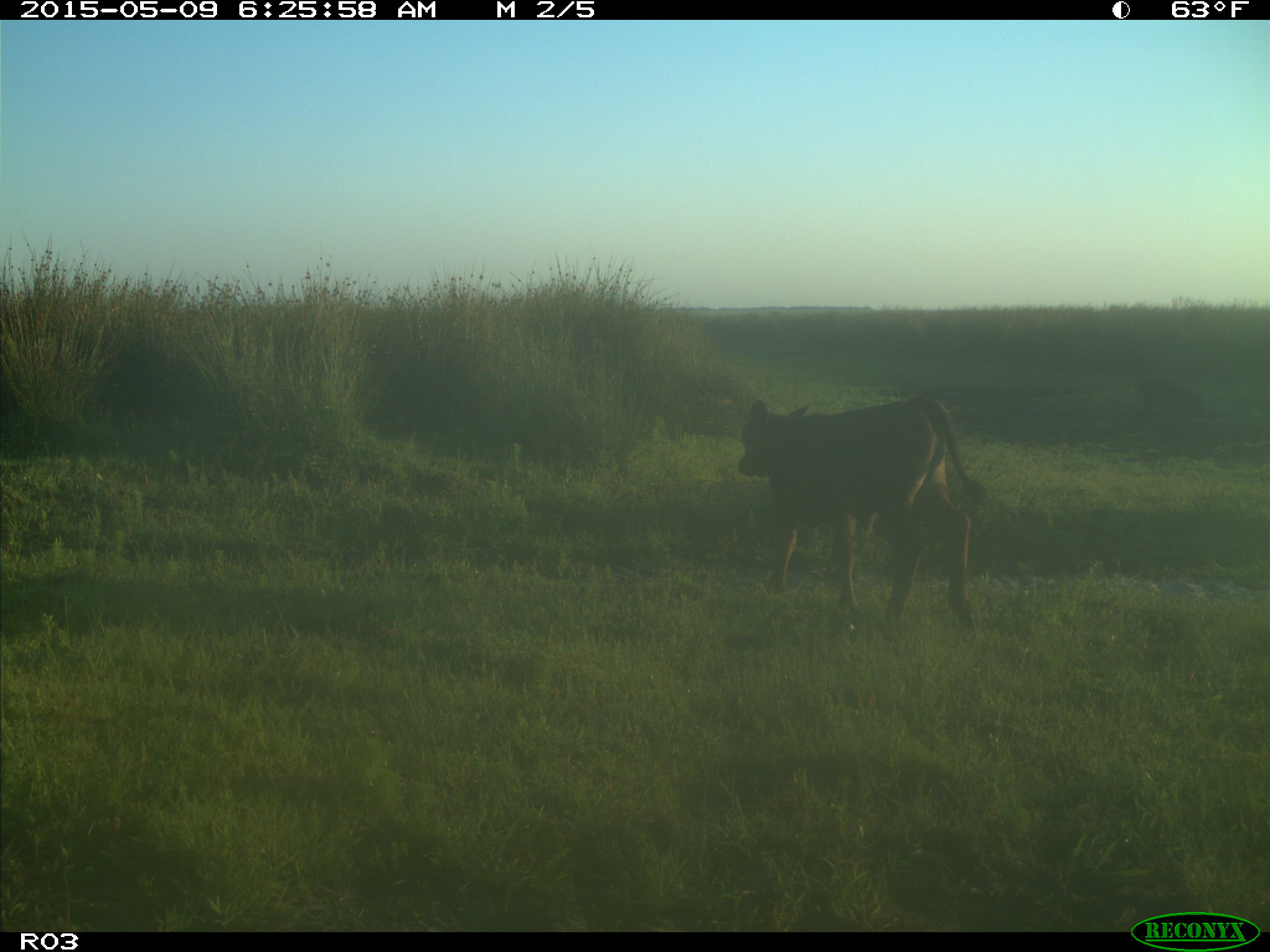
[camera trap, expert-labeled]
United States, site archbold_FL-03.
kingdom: Animalia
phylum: Chordata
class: Mammalia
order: Artiodactyla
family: Bovidae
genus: Bos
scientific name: Bos taurus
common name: domestic cow